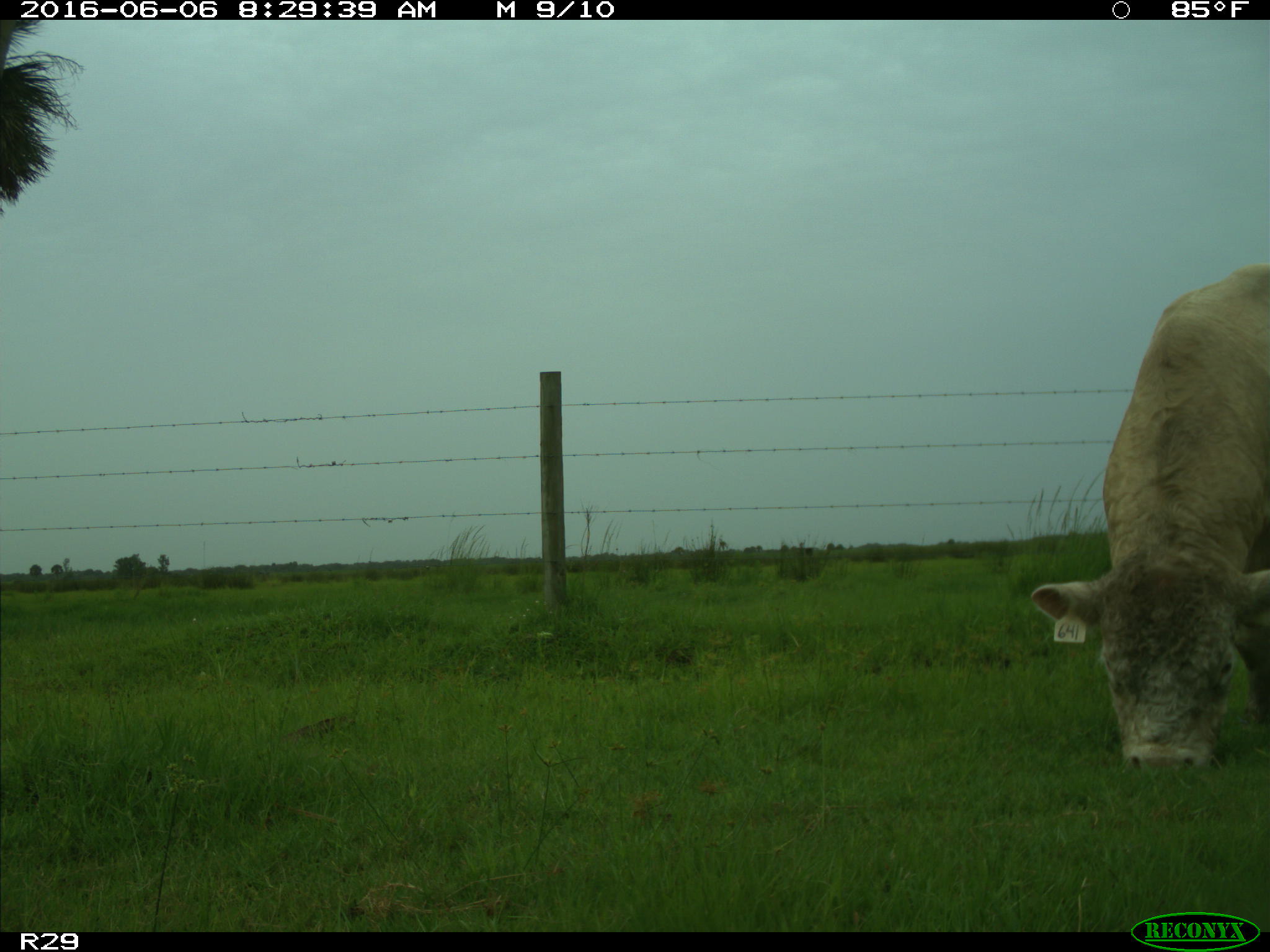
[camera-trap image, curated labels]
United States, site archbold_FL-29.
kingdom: Animalia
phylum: Chordata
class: Mammalia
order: Artiodactyla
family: Bovidae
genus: Bos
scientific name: Bos taurus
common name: domestic cow